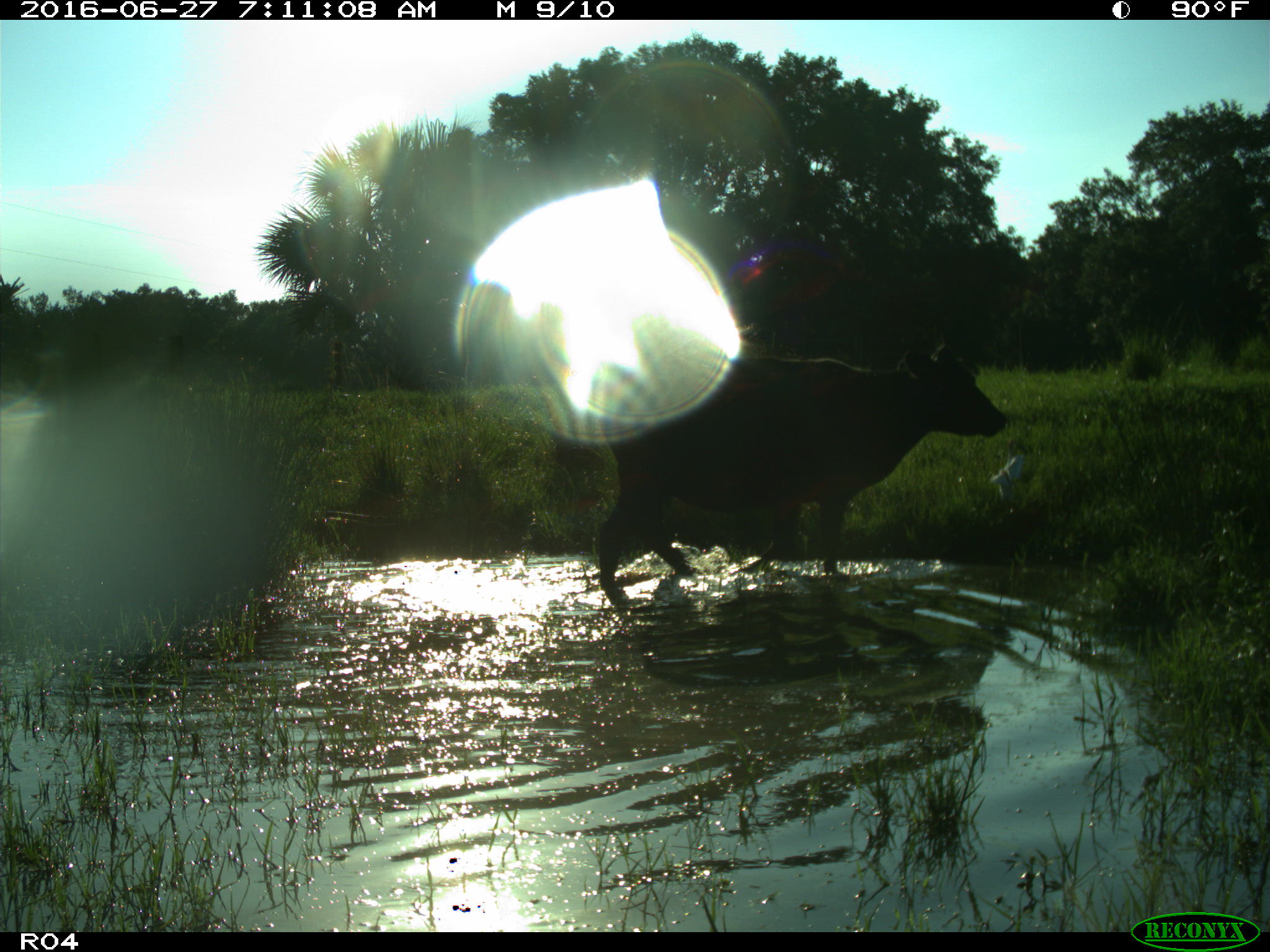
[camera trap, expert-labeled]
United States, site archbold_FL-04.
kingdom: Animalia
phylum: Chordata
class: Mammalia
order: Artiodactyla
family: Bovidae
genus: Bos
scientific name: Bos taurus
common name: domestic cow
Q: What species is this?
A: Bos taurus (domestic cow).